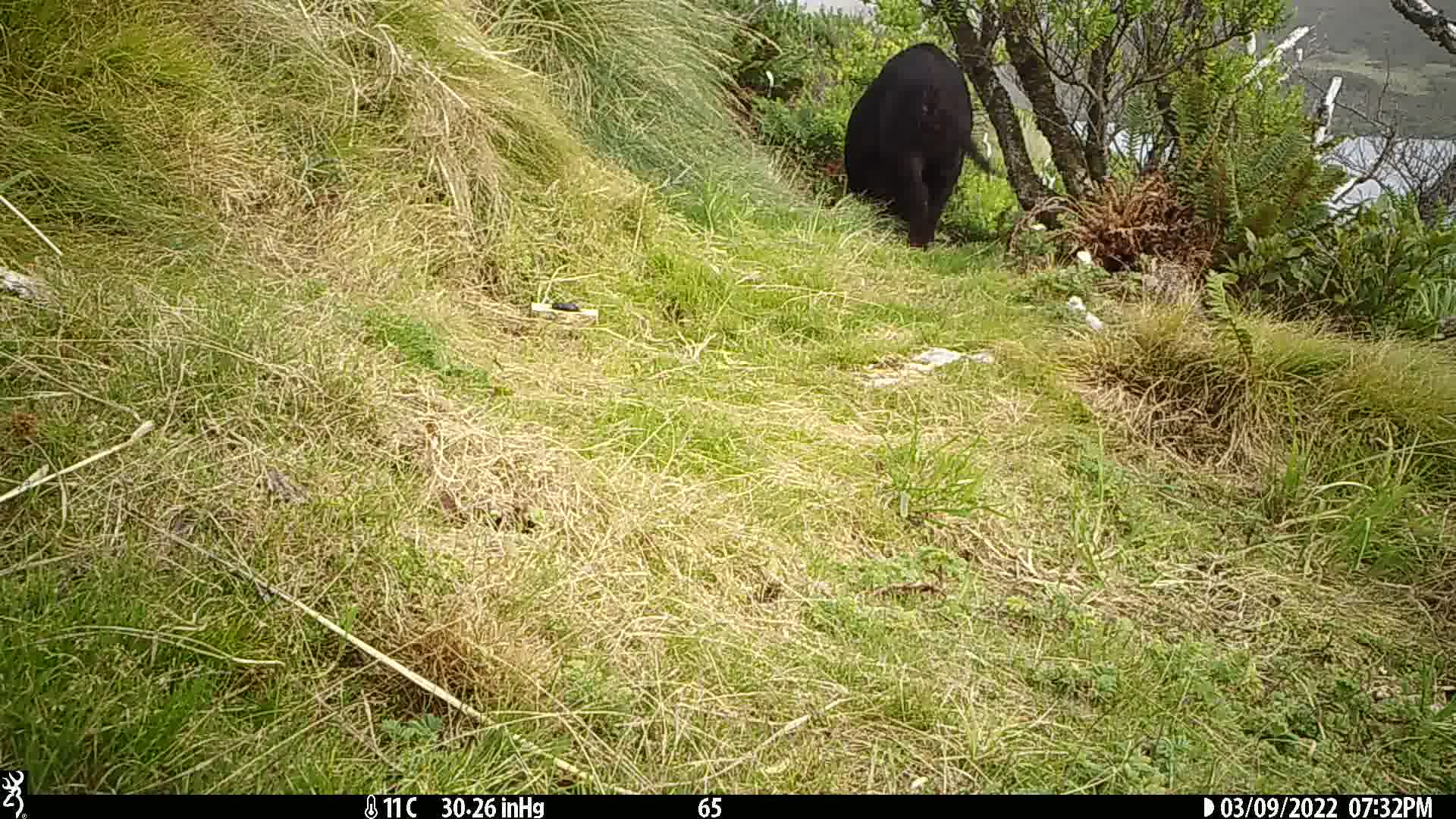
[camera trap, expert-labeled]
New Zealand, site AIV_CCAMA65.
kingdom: Animalia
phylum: Chordata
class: Mammalia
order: Artiodactyla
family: Suidae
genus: Sus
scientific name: Sus scrofa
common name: pig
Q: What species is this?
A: Pig (Sus scrofa).